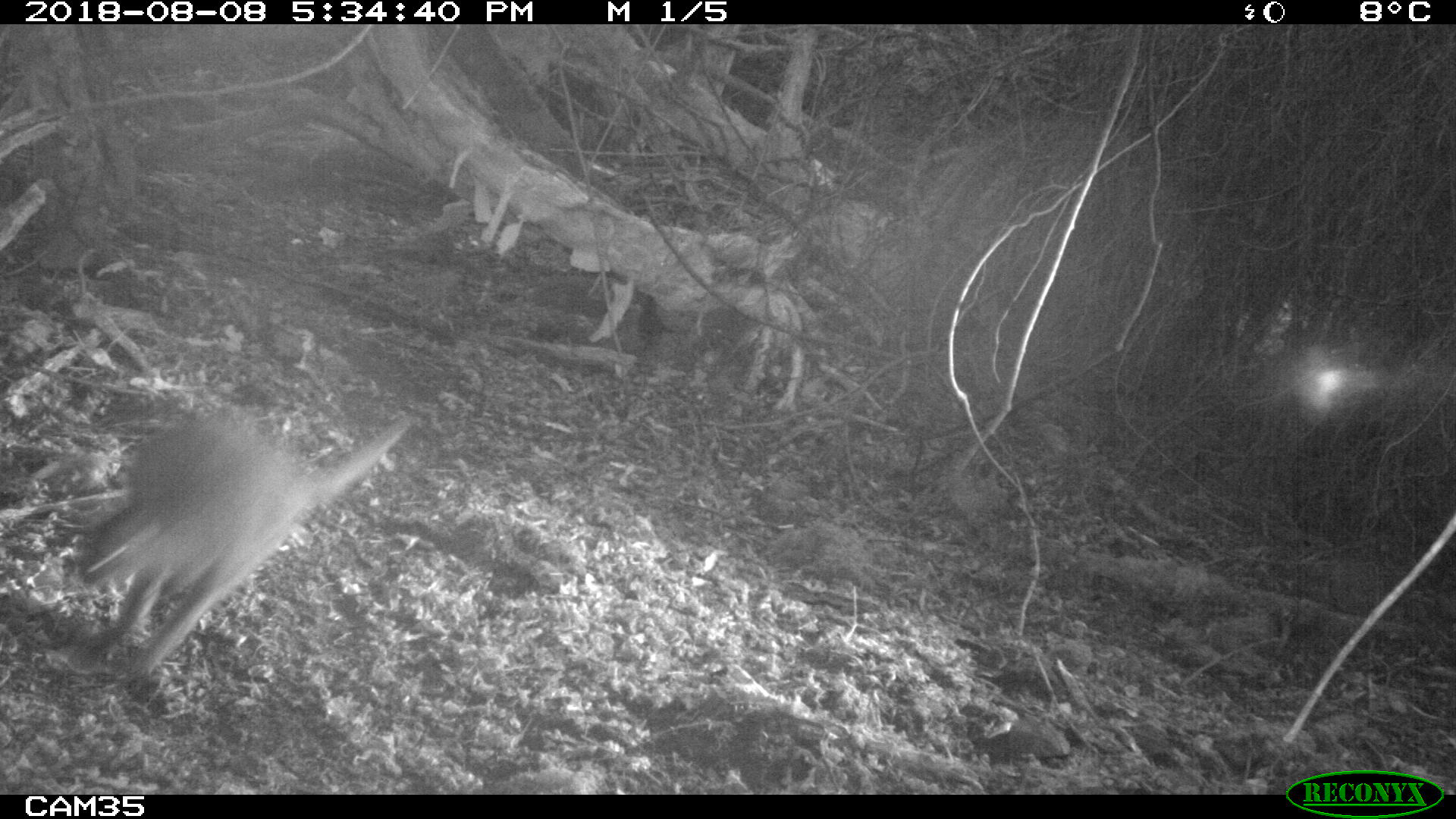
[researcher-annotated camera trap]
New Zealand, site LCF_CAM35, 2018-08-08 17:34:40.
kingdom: Animalia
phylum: Chordata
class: Mammalia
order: Diprotodontia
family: Macropodidae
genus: Notamacropus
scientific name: Notamacropus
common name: wallaby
Wallaby (Notamacropus).